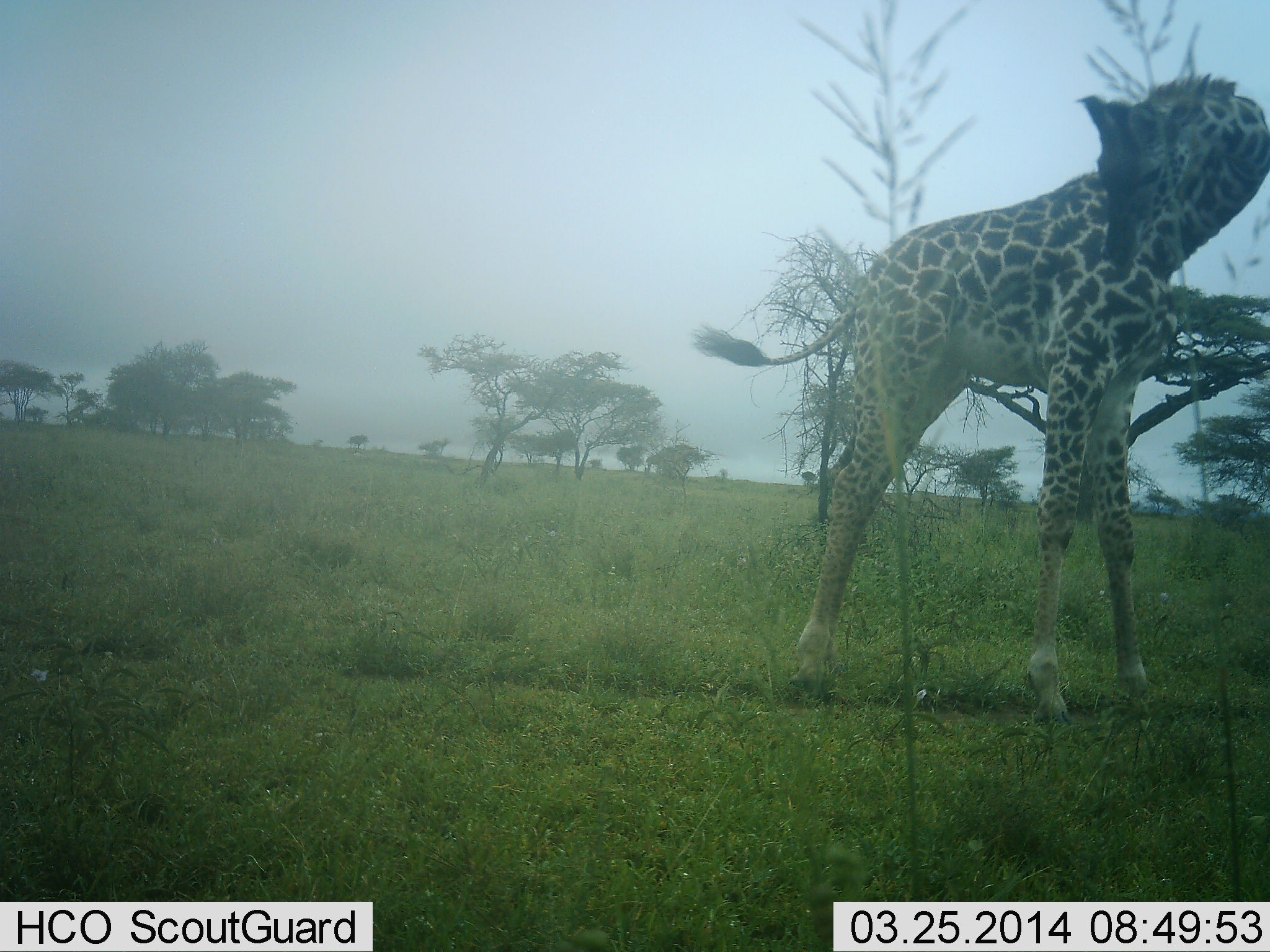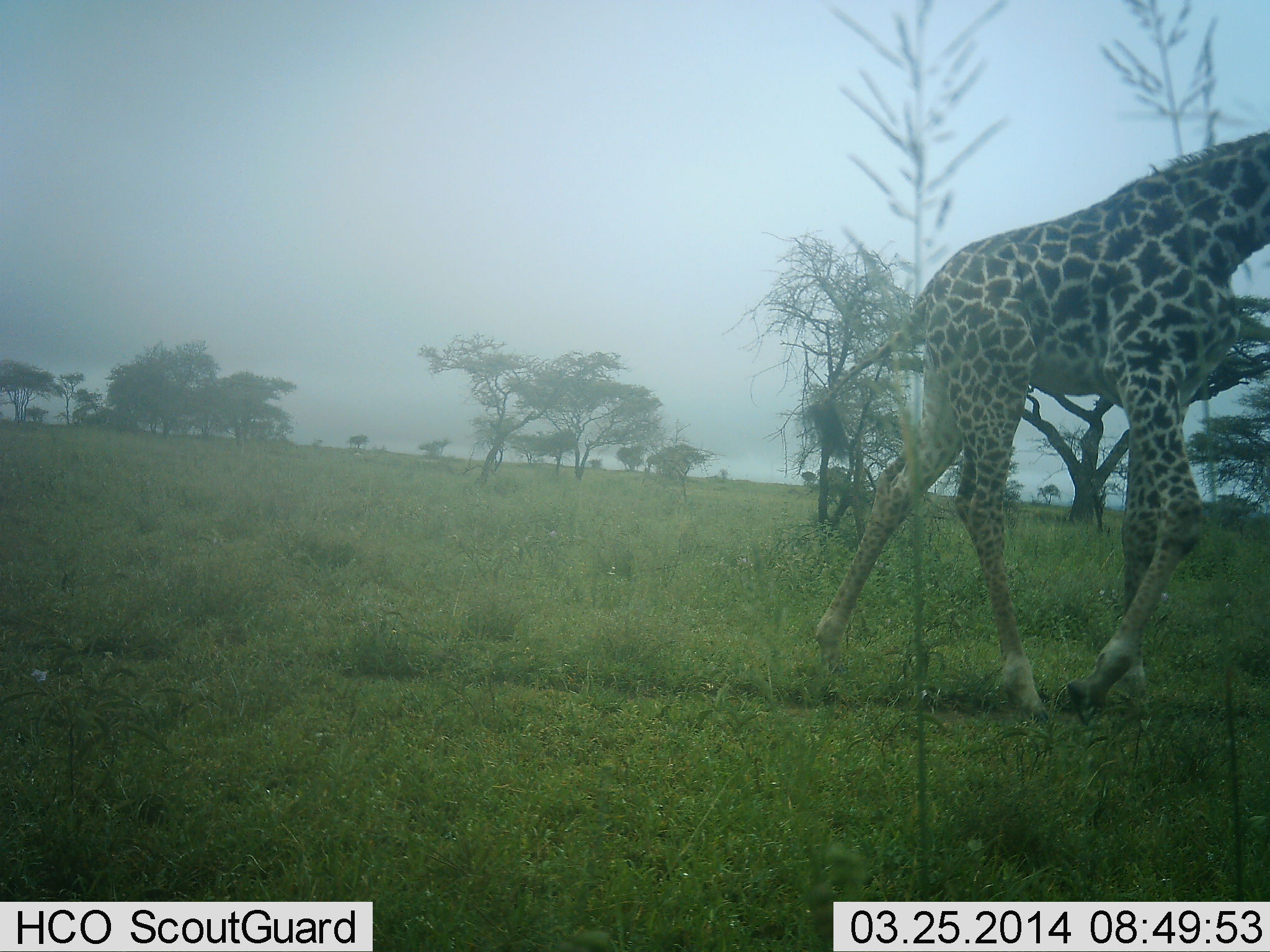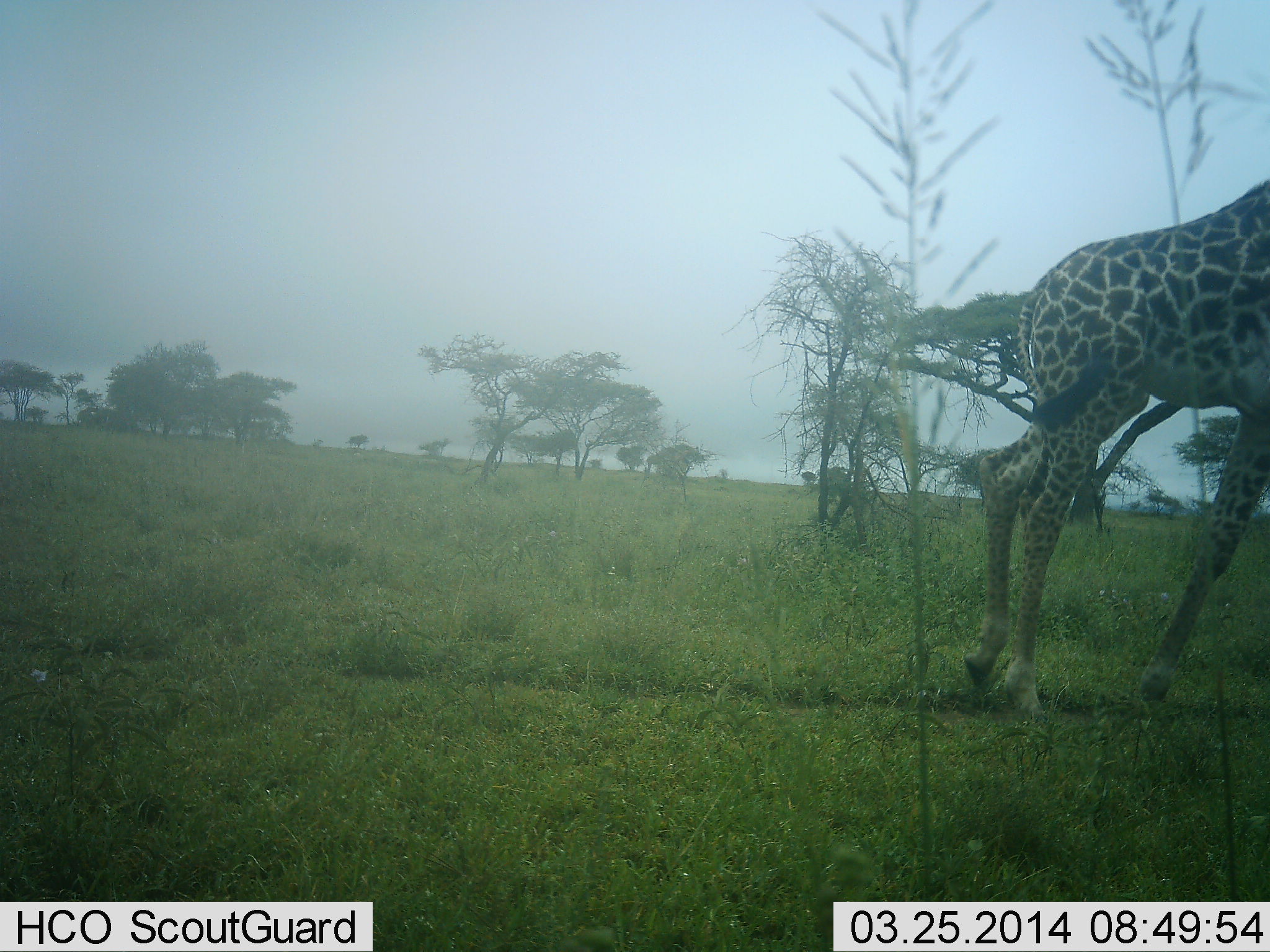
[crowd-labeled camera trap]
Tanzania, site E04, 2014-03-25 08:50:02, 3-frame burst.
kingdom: Animalia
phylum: Chordata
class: Mammalia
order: Artiodactyla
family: Giraffidae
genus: Giraffa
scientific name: Giraffa camelopardalis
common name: giraffe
Giraffe (Giraffa camelopardalis), count 1. Behavior (volunteer vote fractions): standing 4%, resting 0%, moving 96%, interacting 4%. Young present (vote fraction): 0%. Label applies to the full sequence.